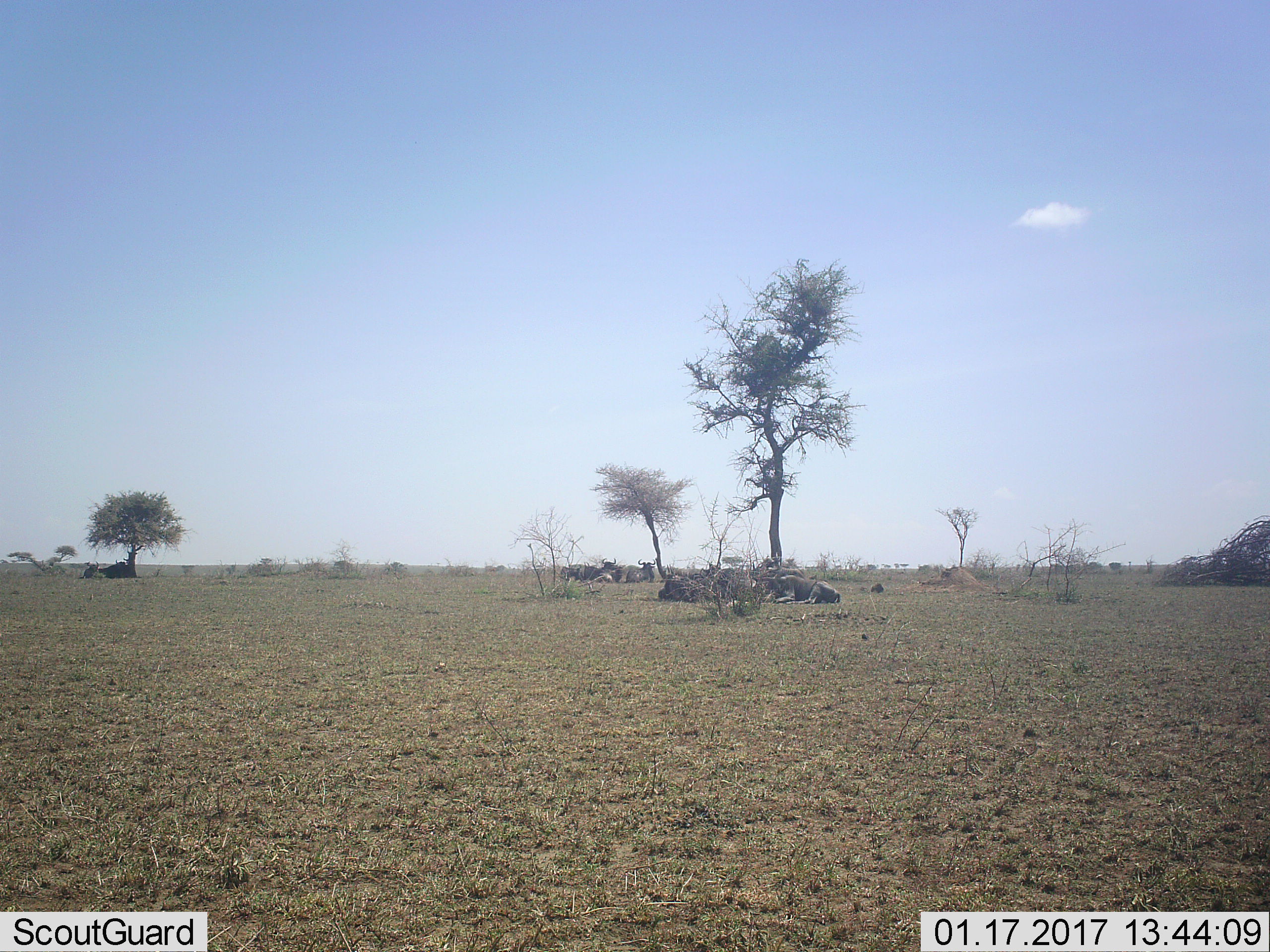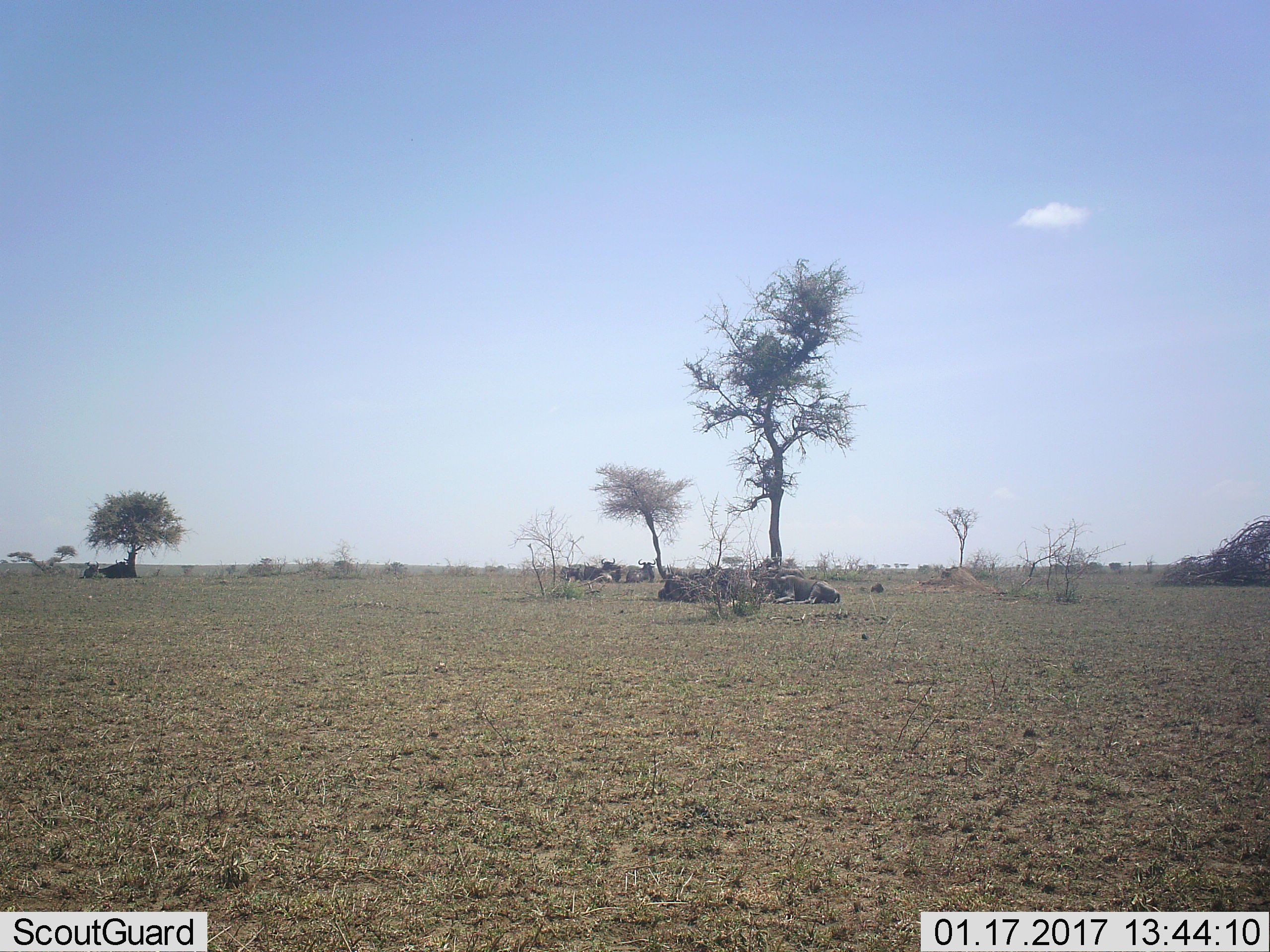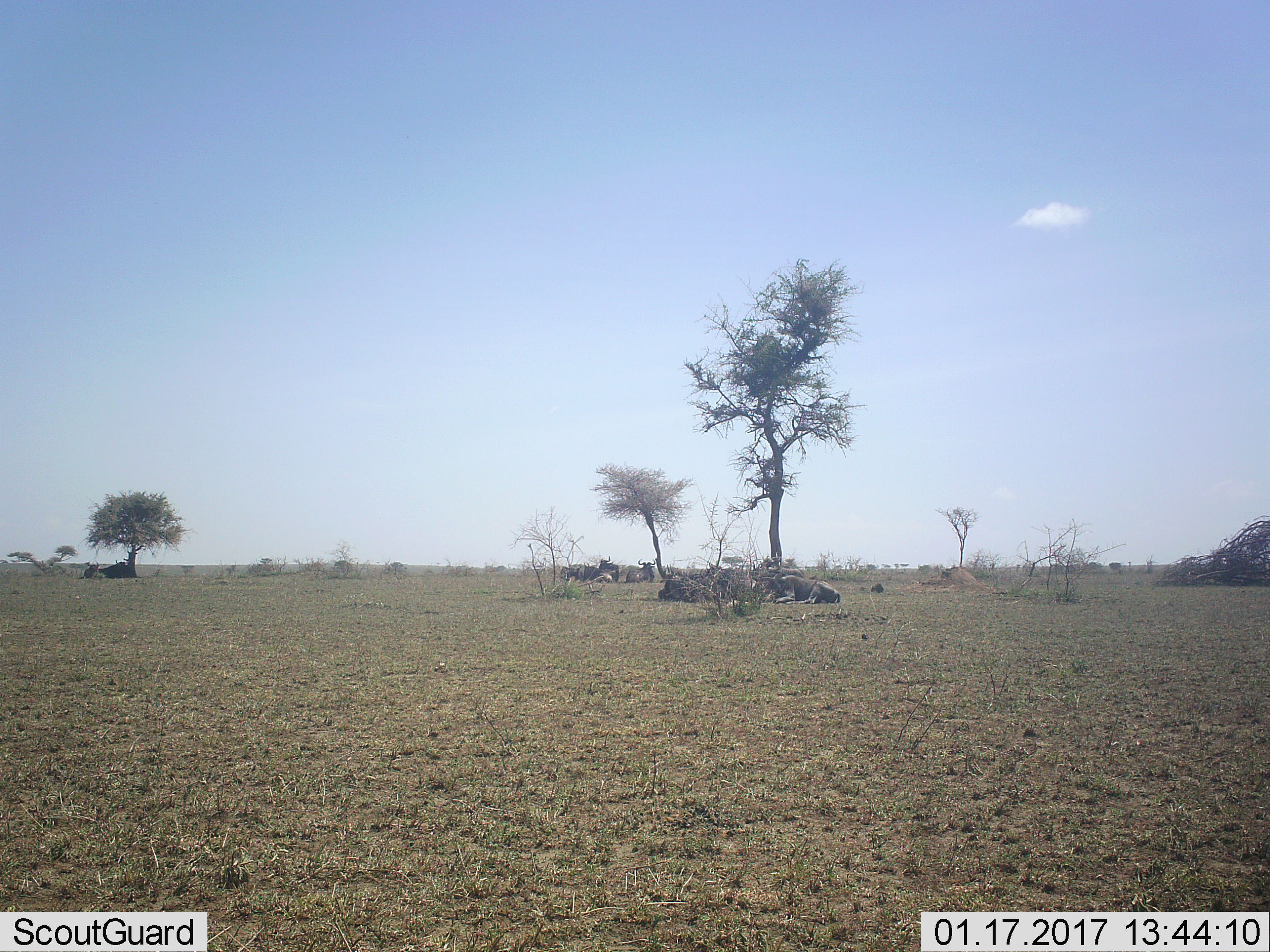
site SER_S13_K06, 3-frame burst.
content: unidentified animal